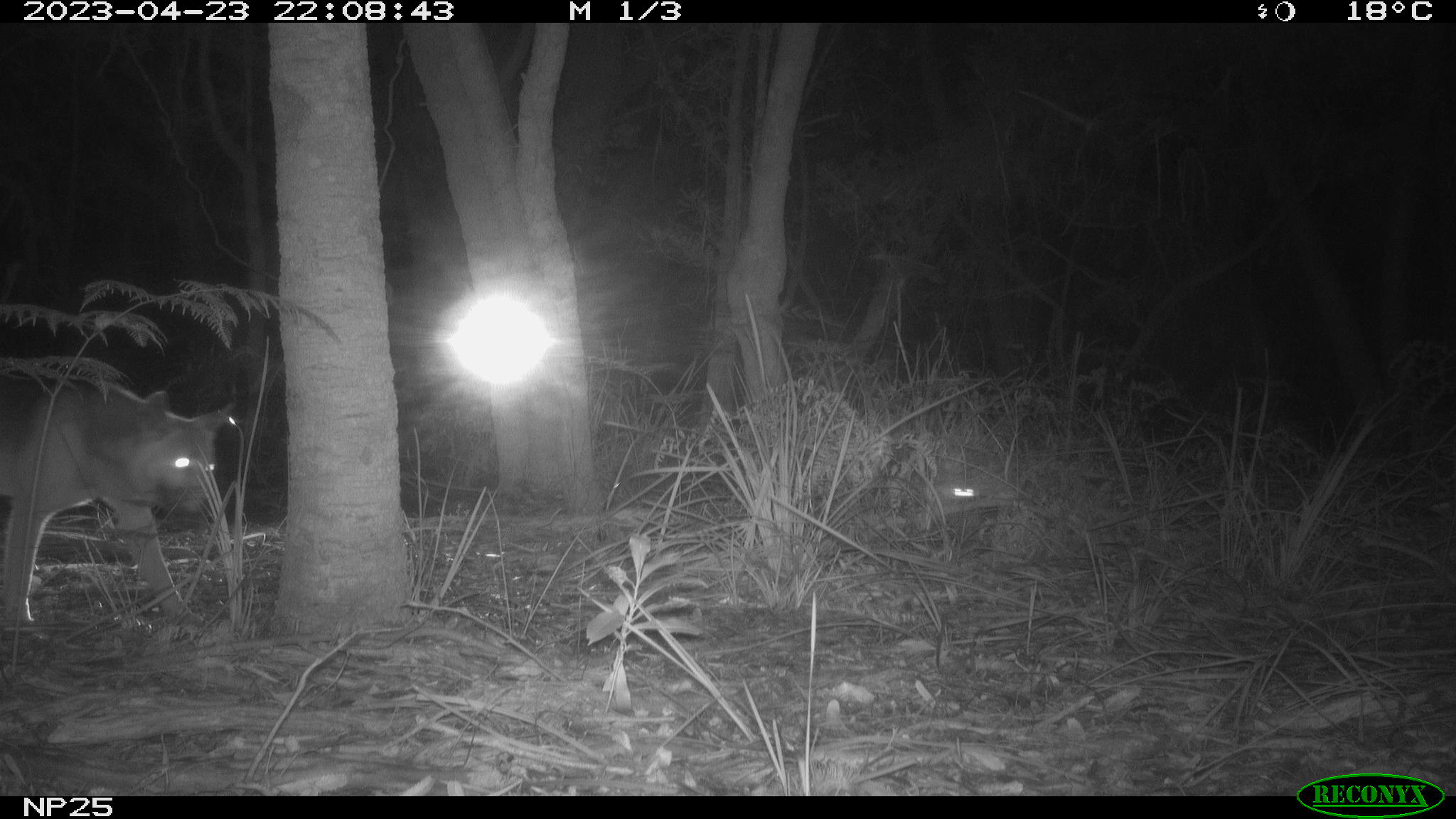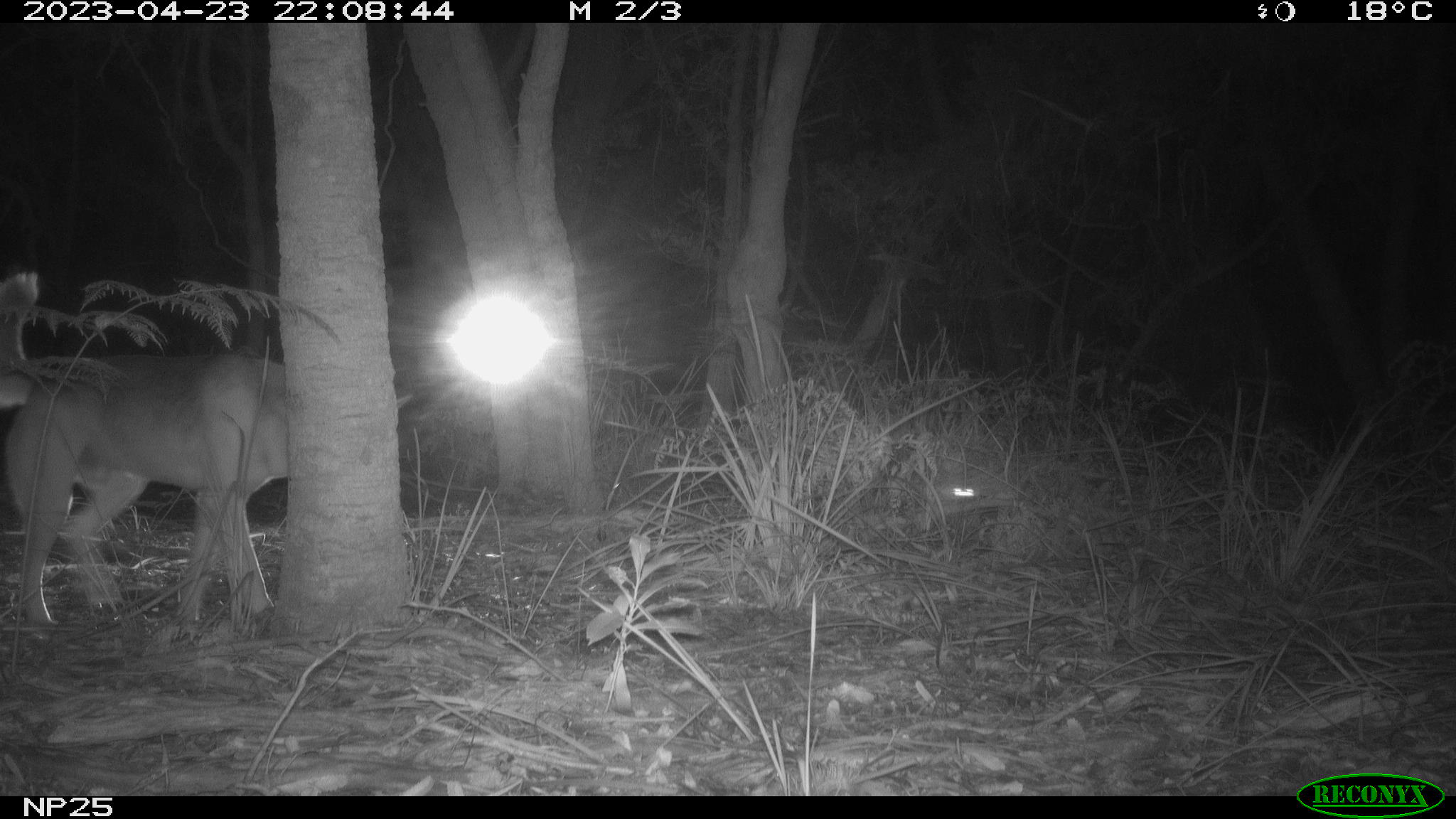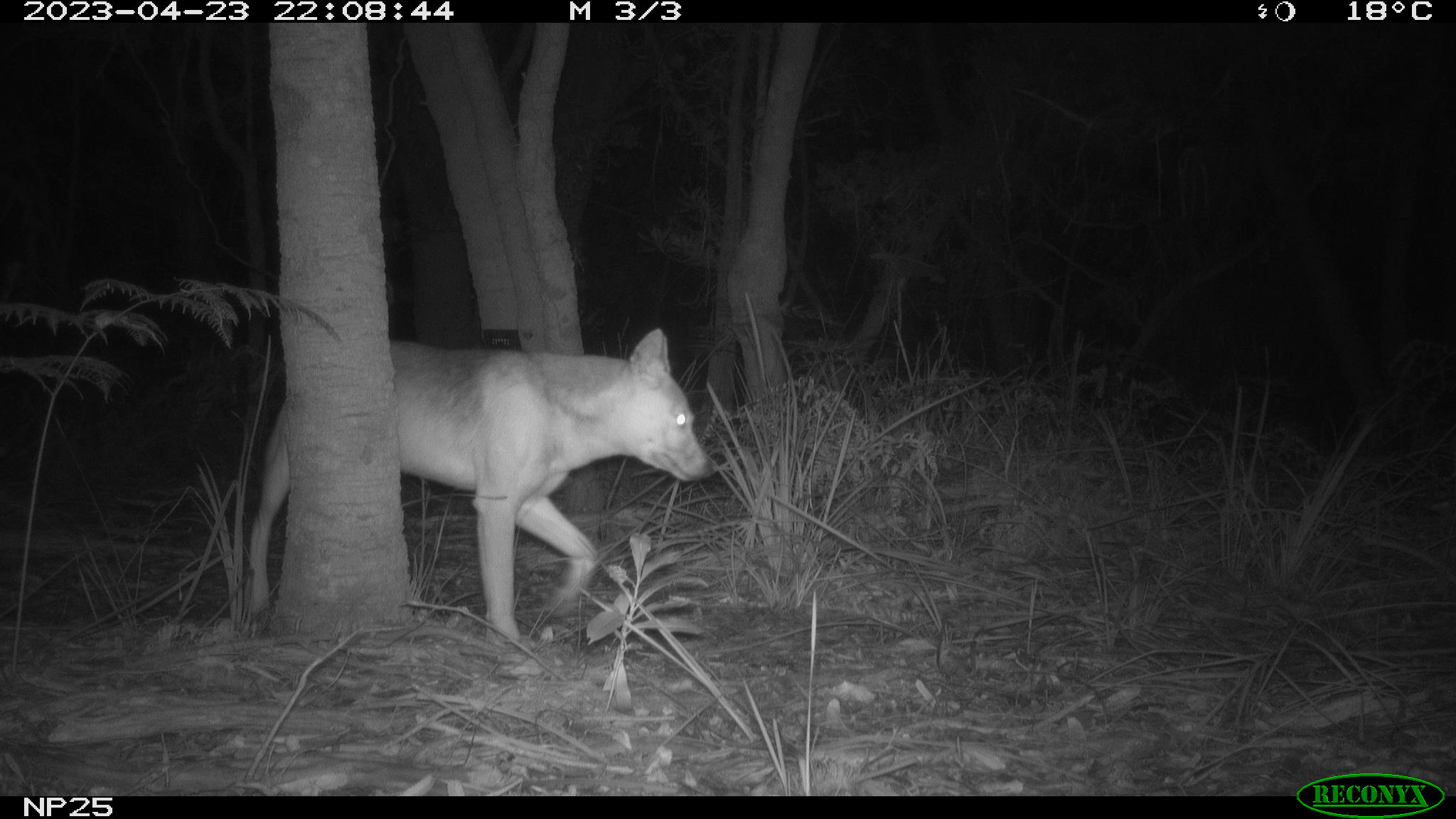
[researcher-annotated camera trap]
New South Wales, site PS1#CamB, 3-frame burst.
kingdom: Animalia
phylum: Chordata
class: Mammalia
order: Carnivora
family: Canidae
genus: Canis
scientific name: Canis familiaris dingo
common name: dingo